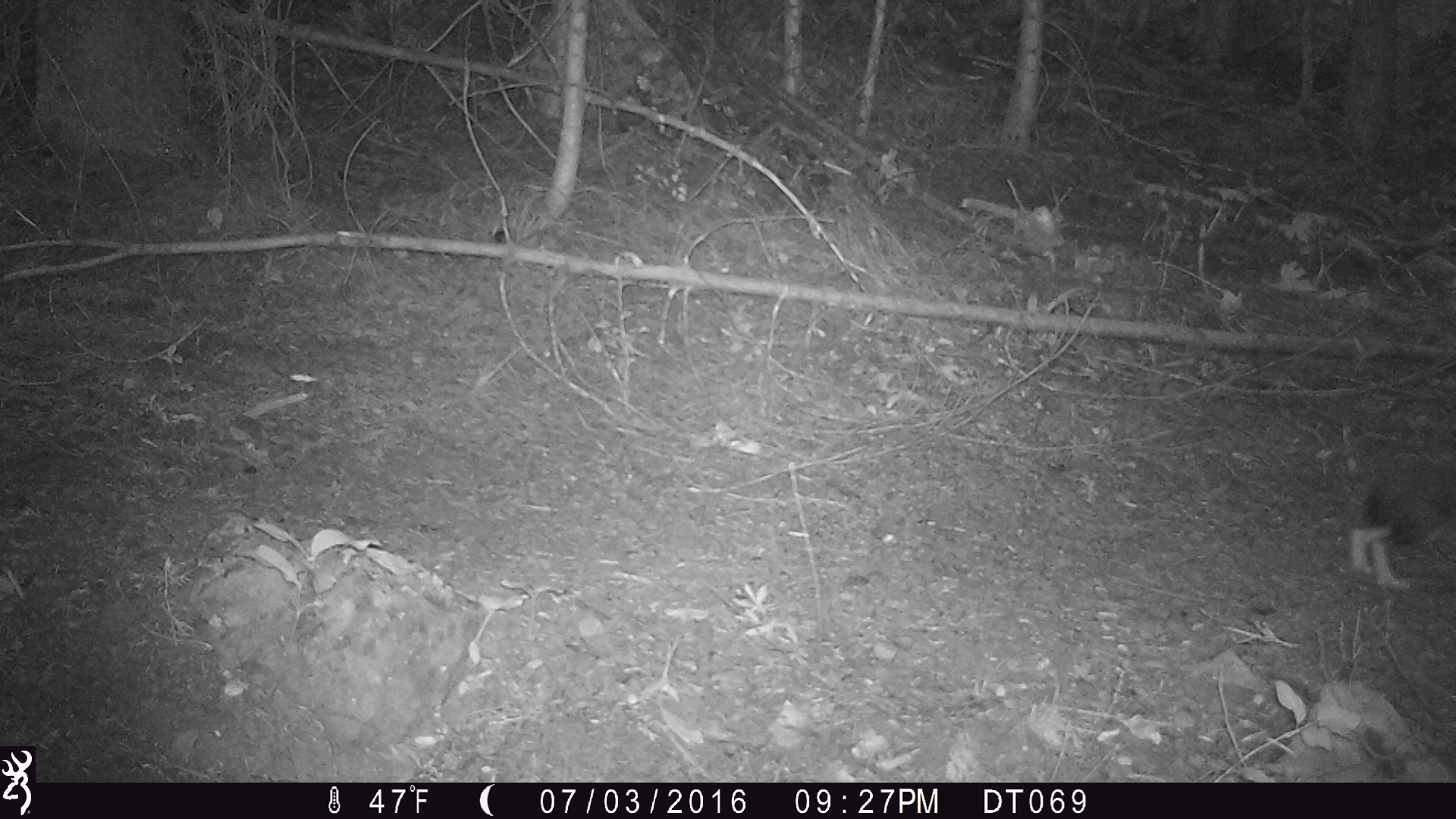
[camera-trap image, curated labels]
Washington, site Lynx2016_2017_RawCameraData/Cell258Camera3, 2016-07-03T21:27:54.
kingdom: Animalia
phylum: Chordata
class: Mammalia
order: Lagomorpha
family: Leporidae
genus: Lepus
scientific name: Lepus americanus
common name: snowshoe hare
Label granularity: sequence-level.